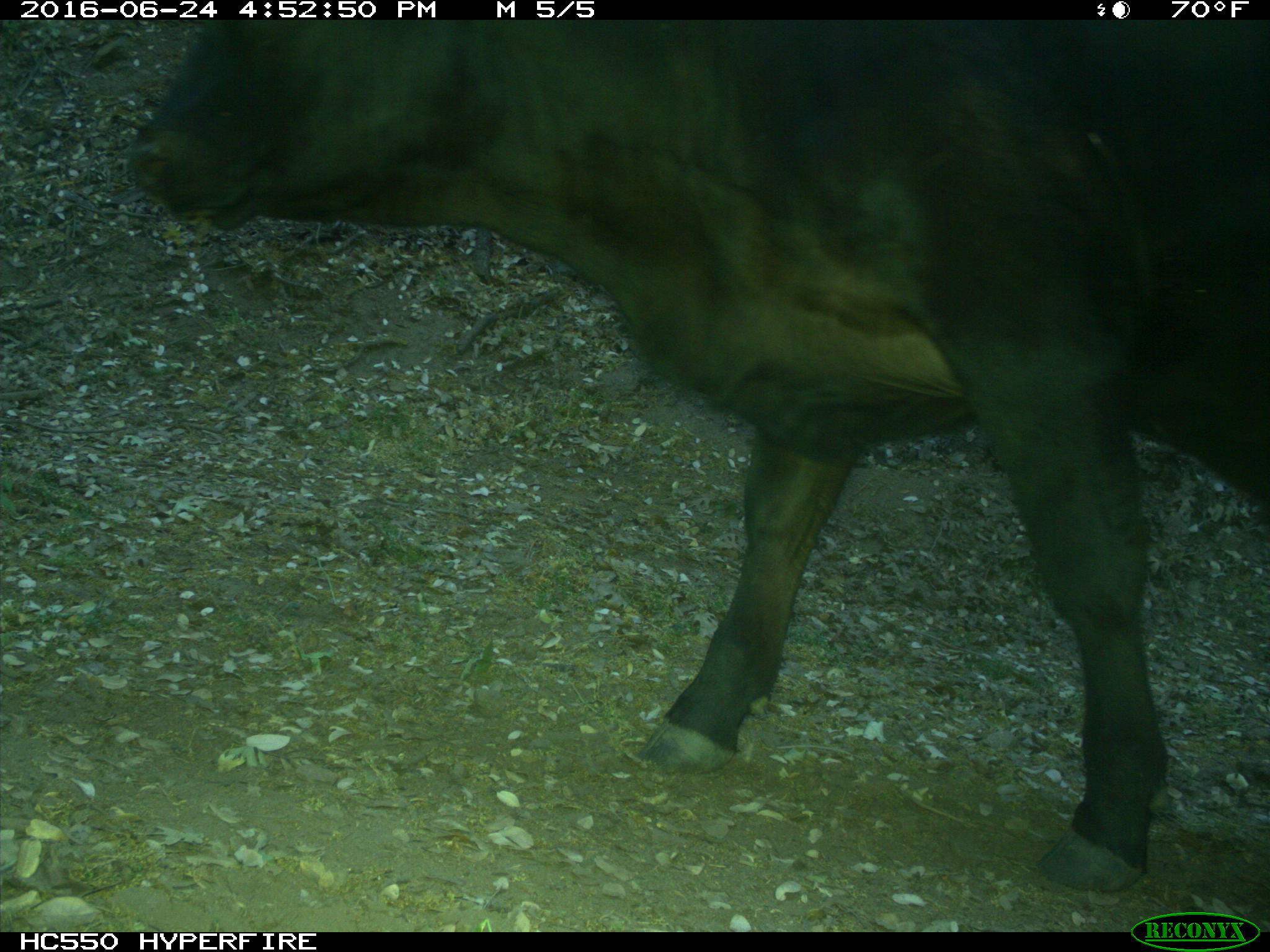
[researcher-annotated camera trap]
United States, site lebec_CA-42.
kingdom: Animalia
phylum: Chordata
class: Mammalia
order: Artiodactyla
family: Bovidae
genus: Bos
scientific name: Bos taurus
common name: domestic cow